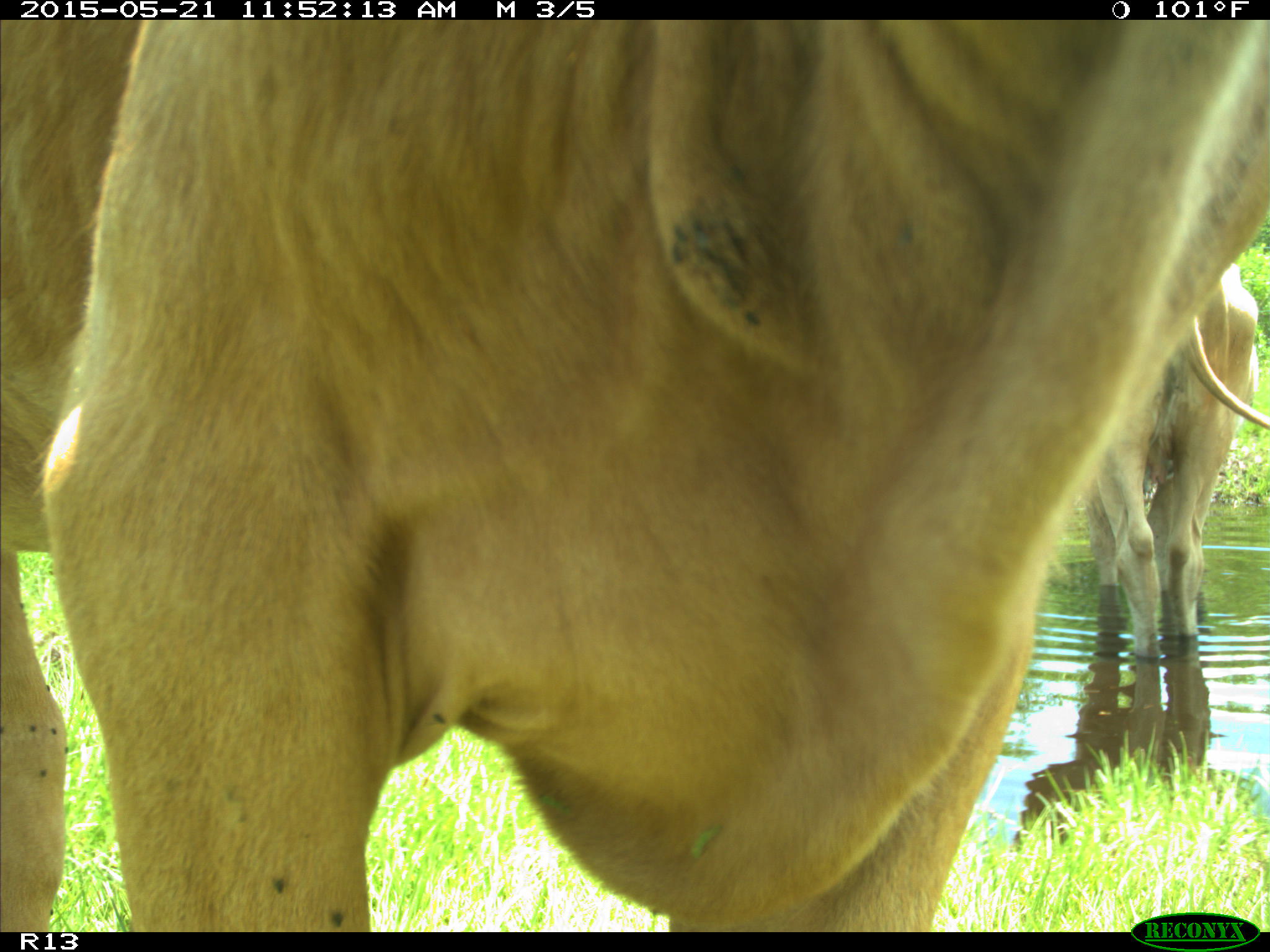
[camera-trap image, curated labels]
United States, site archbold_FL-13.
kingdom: Animalia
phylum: Chordata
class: Mammalia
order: Artiodactyla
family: Bovidae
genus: Bos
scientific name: Bos taurus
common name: domestic cow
Bos taurus (domestic cow).